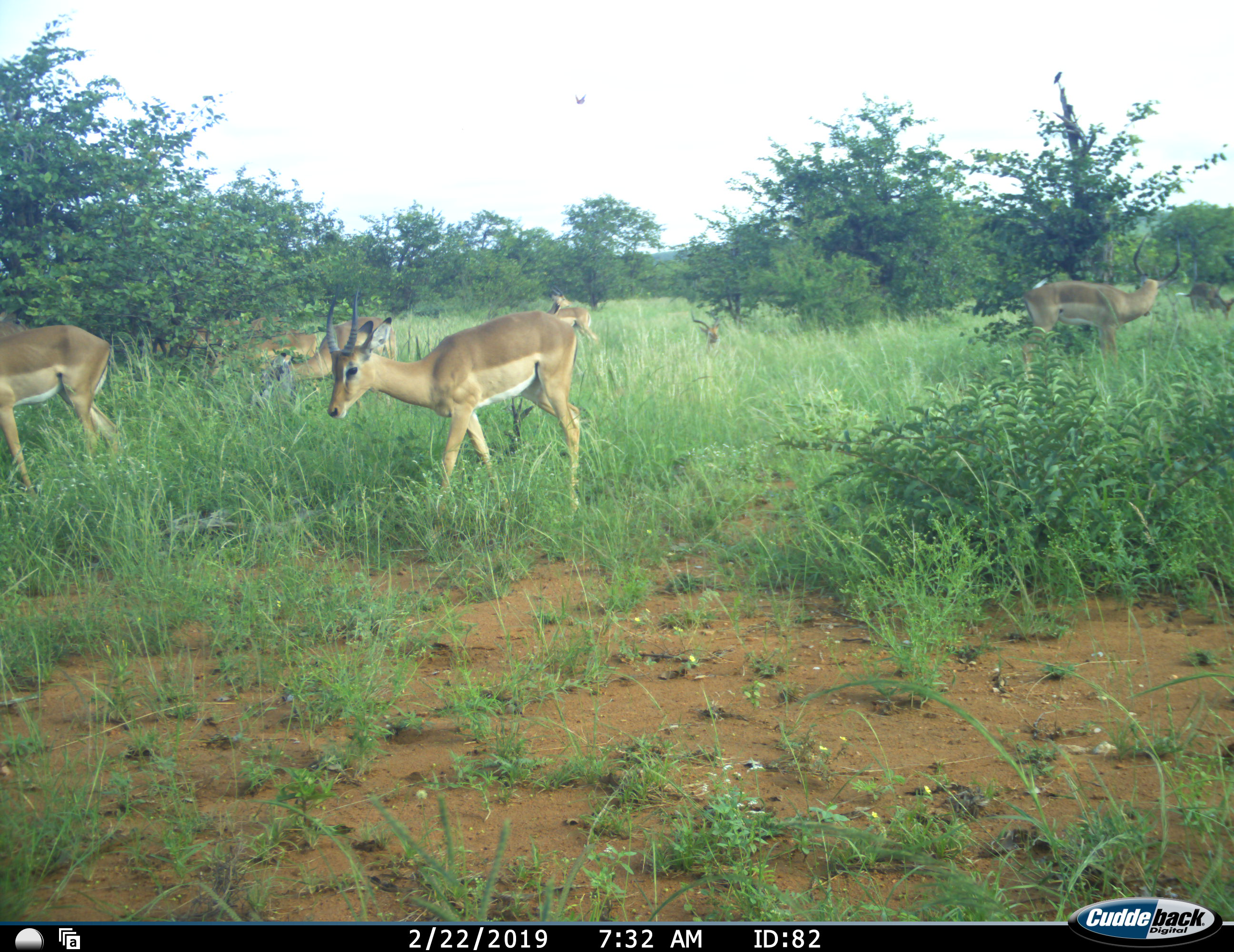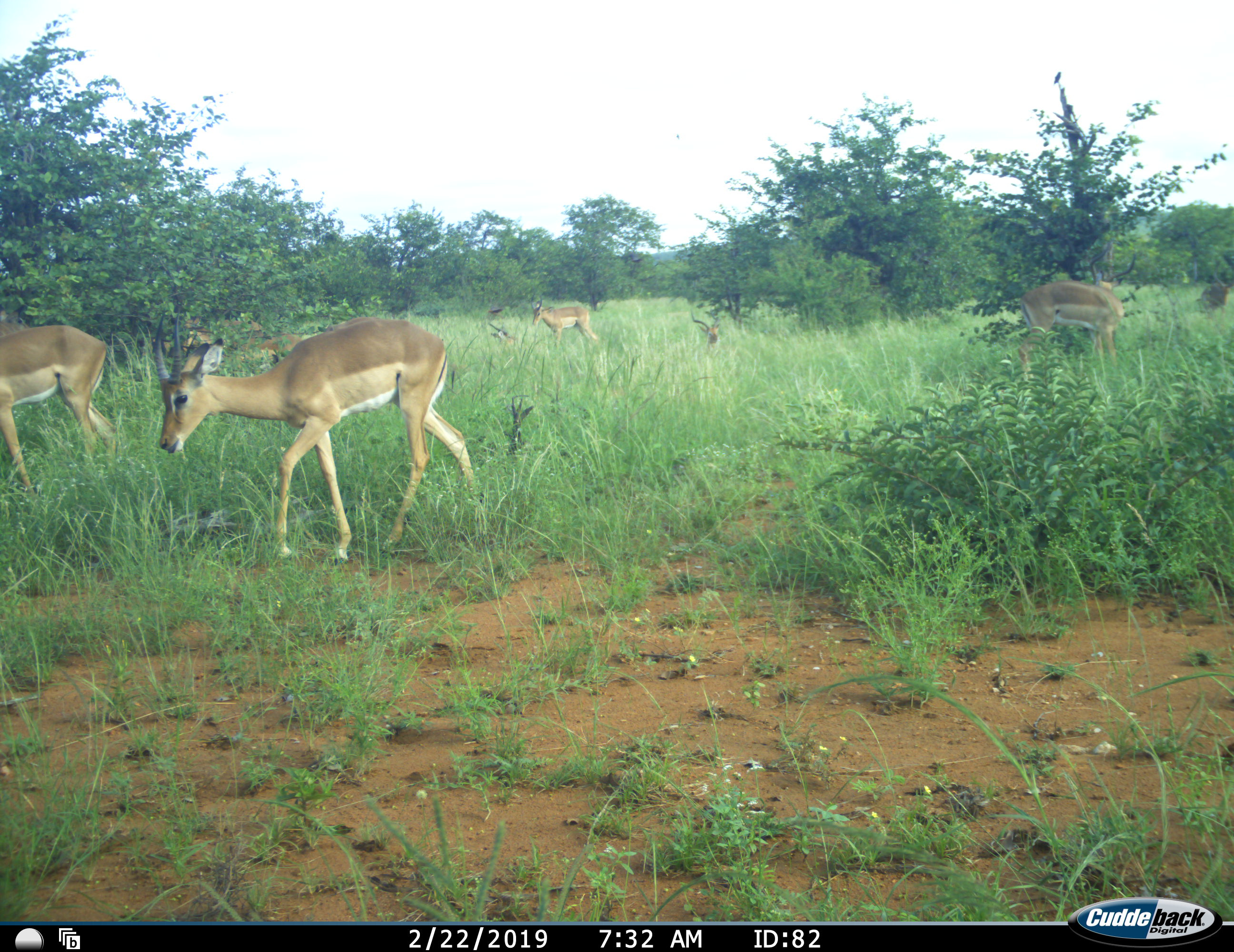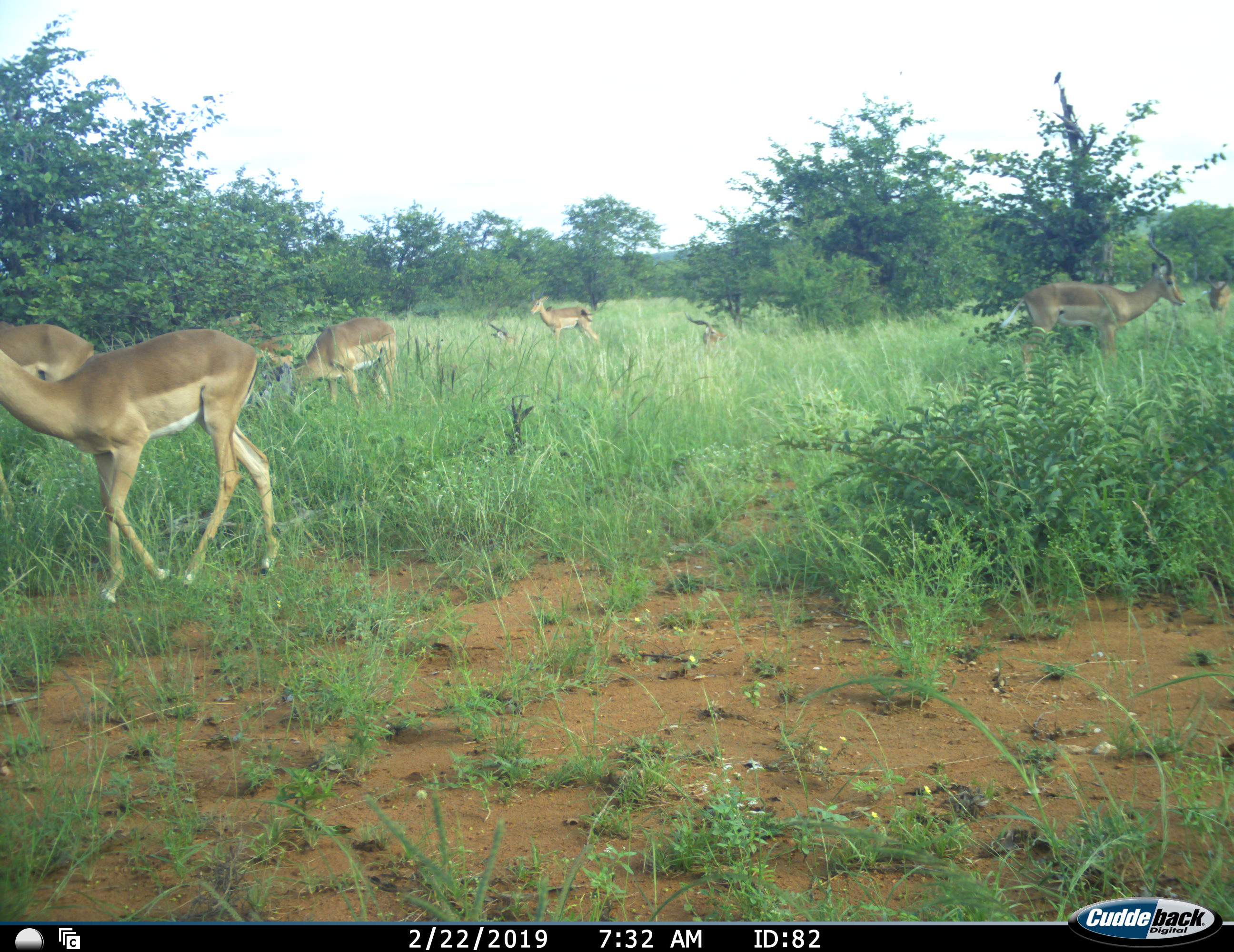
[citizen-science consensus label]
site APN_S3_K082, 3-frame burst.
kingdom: Animalia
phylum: Chordata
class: Mammalia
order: Artiodactyla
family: Bovidae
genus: Aepyceros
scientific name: Aepyceros melampus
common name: impala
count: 9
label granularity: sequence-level